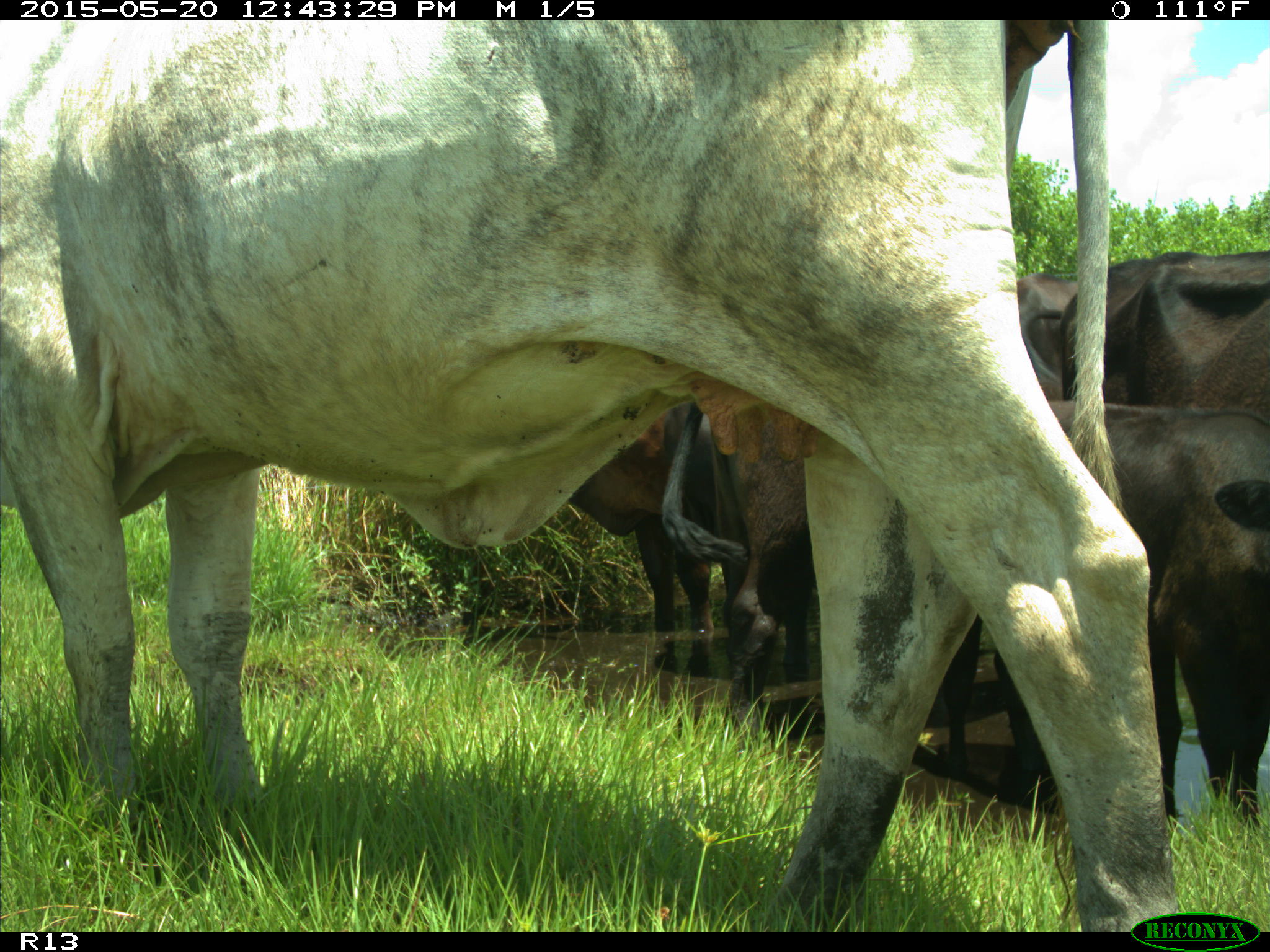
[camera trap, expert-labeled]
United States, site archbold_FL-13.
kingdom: Animalia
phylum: Chordata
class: Mammalia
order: Artiodactyla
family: Bovidae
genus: Bos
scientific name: Bos taurus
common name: domestic cow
Bos taurus (domestic cow).